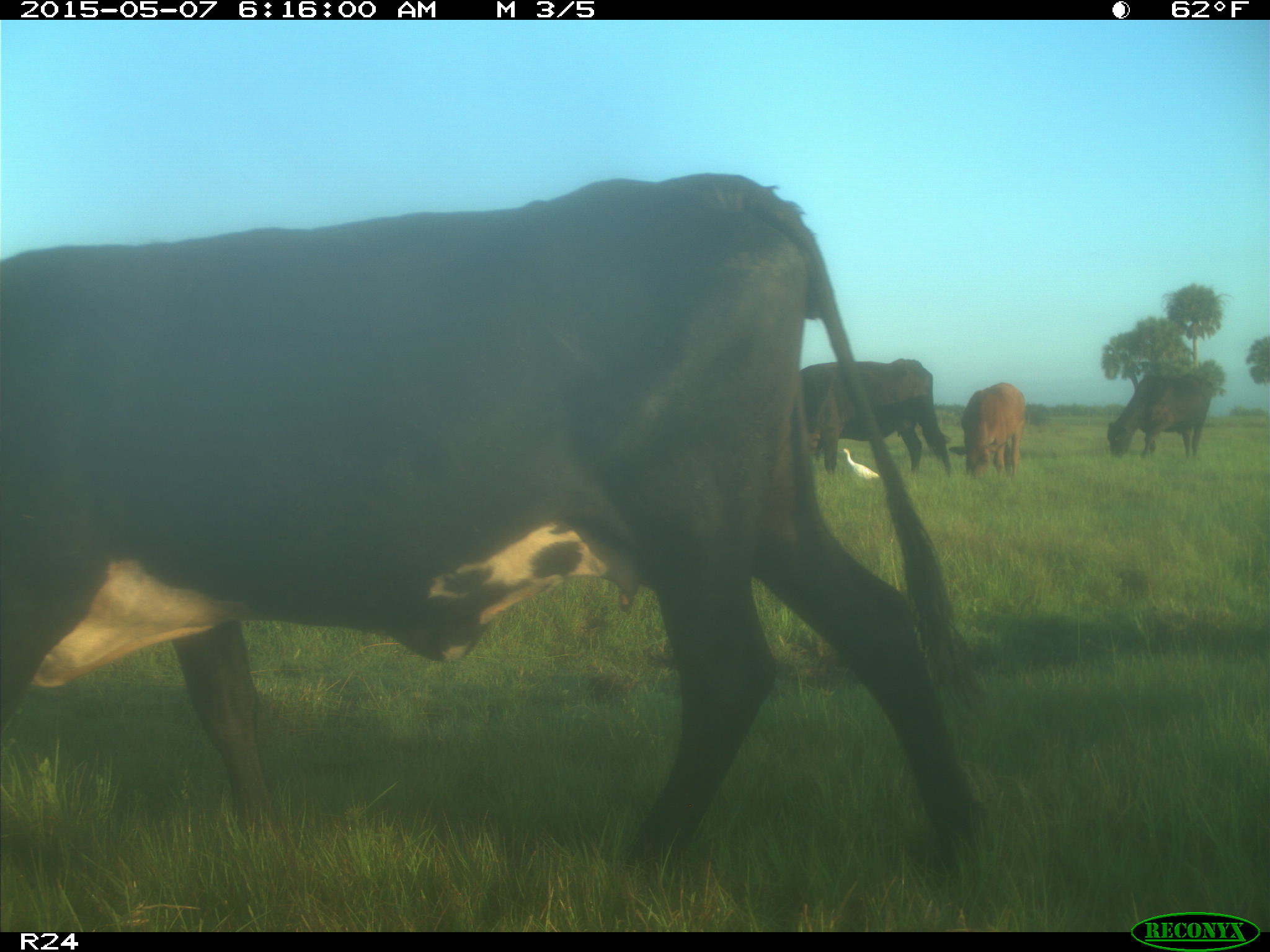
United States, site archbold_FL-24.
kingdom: Animalia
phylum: Chordata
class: Mammalia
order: Artiodactyla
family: Bovidae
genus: Bos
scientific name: Bos taurus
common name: domestic cow